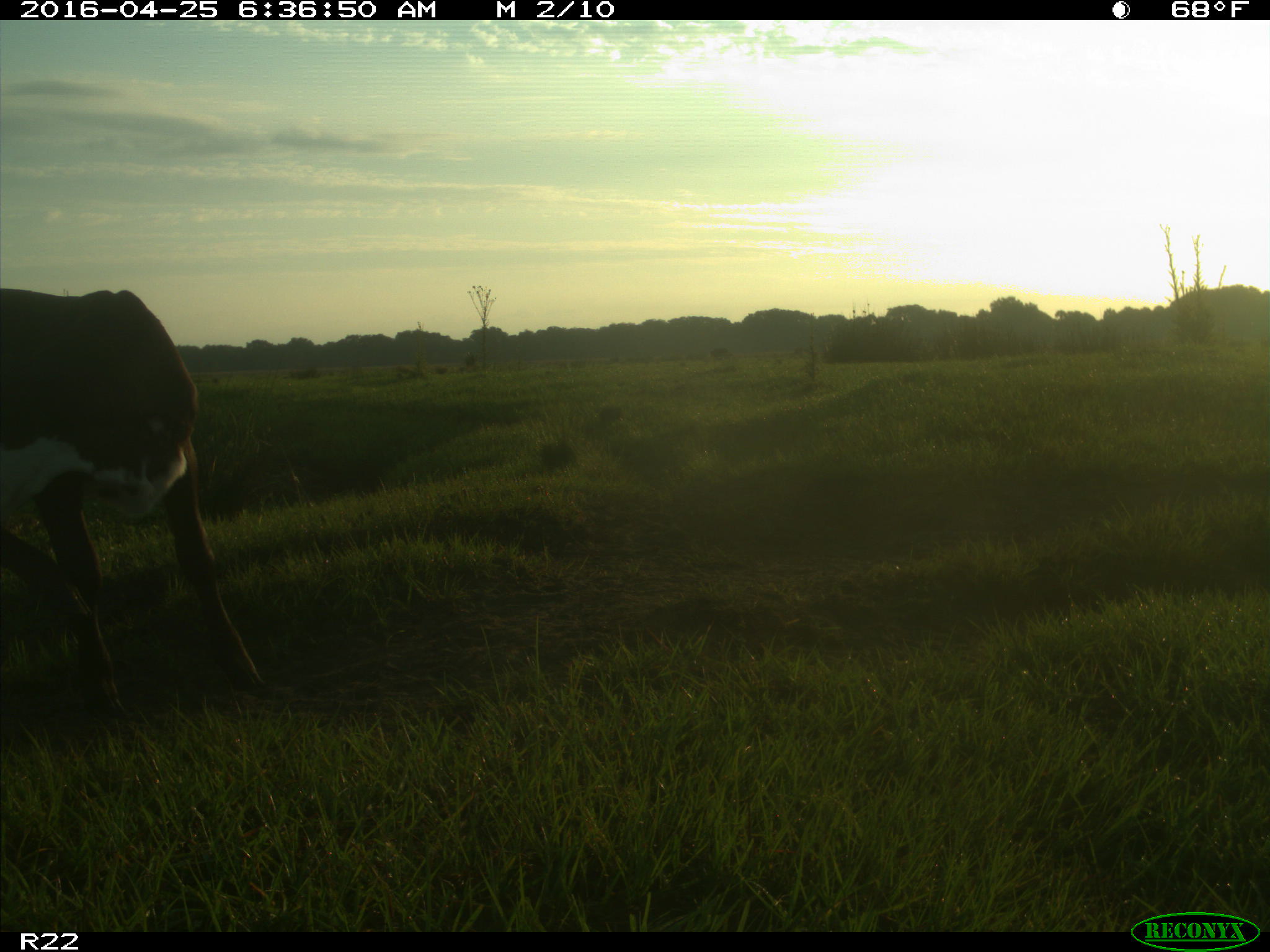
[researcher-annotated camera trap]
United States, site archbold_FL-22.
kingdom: Animalia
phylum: Chordata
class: Mammalia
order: Artiodactyla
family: Bovidae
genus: Bos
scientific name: Bos taurus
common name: domestic cow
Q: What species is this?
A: Bos taurus (domestic cow).